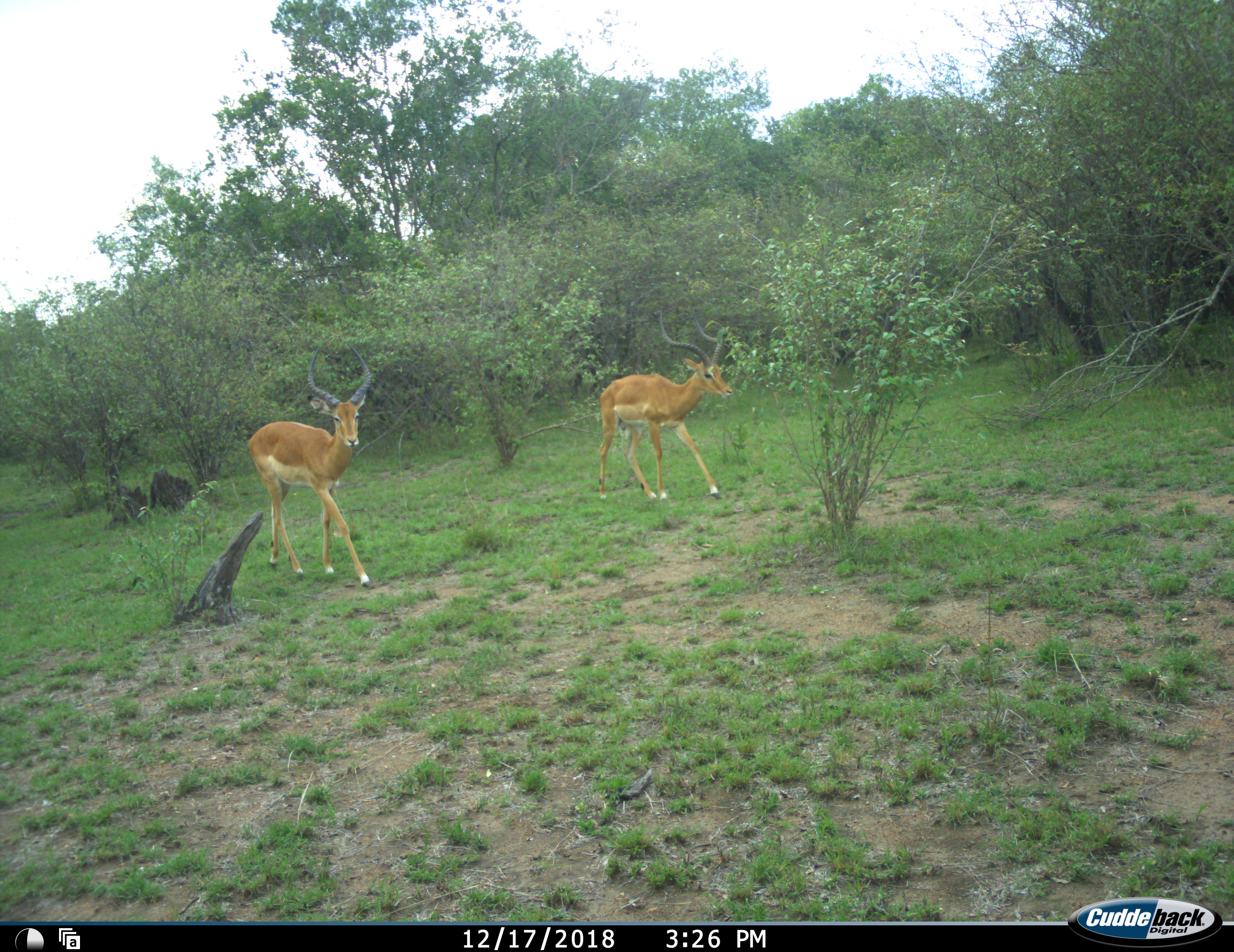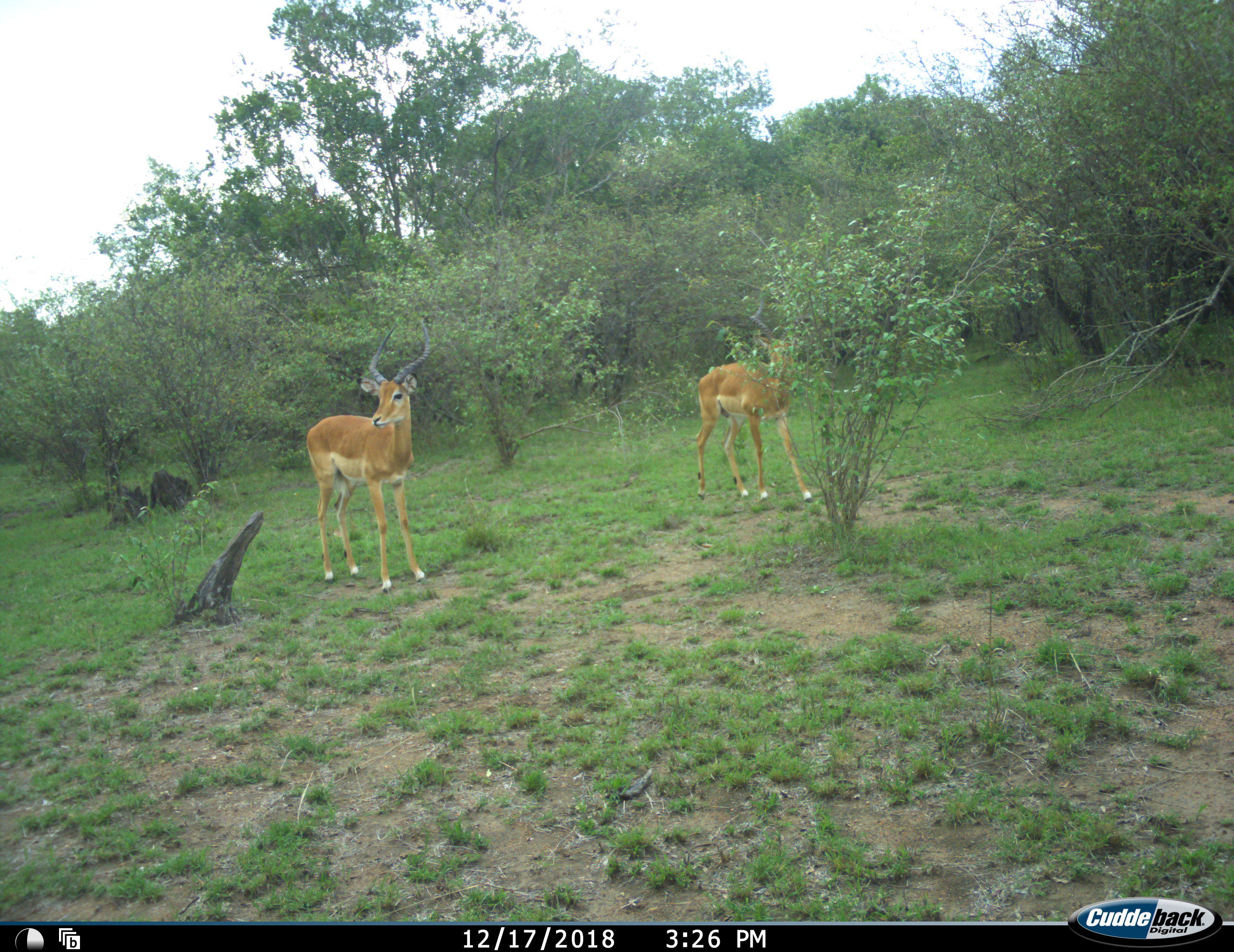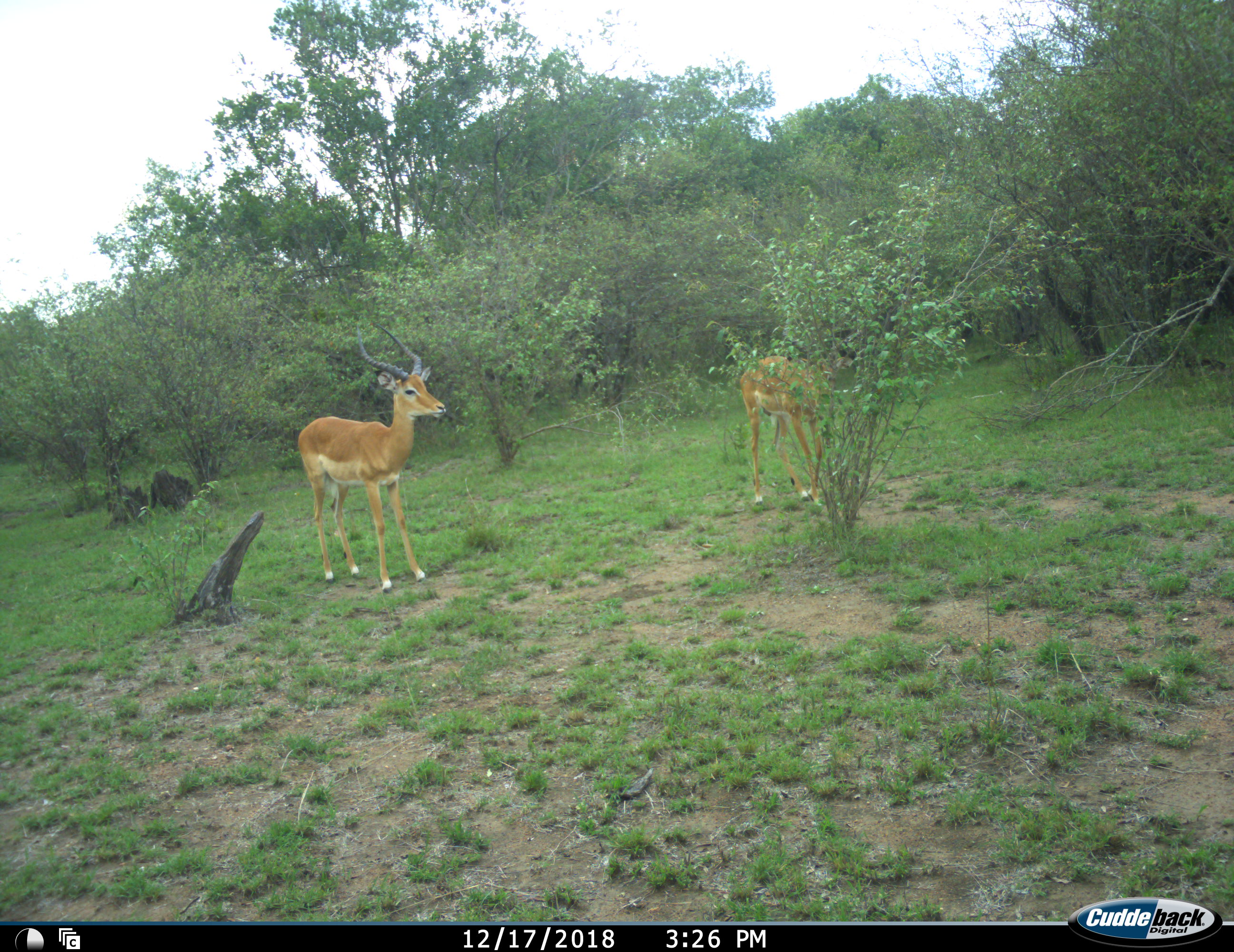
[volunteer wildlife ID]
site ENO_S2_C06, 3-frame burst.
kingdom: Animalia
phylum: Chordata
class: Mammalia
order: Artiodactyla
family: Bovidae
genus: Aepyceros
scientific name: Aepyceros melampus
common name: impala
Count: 2.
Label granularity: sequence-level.